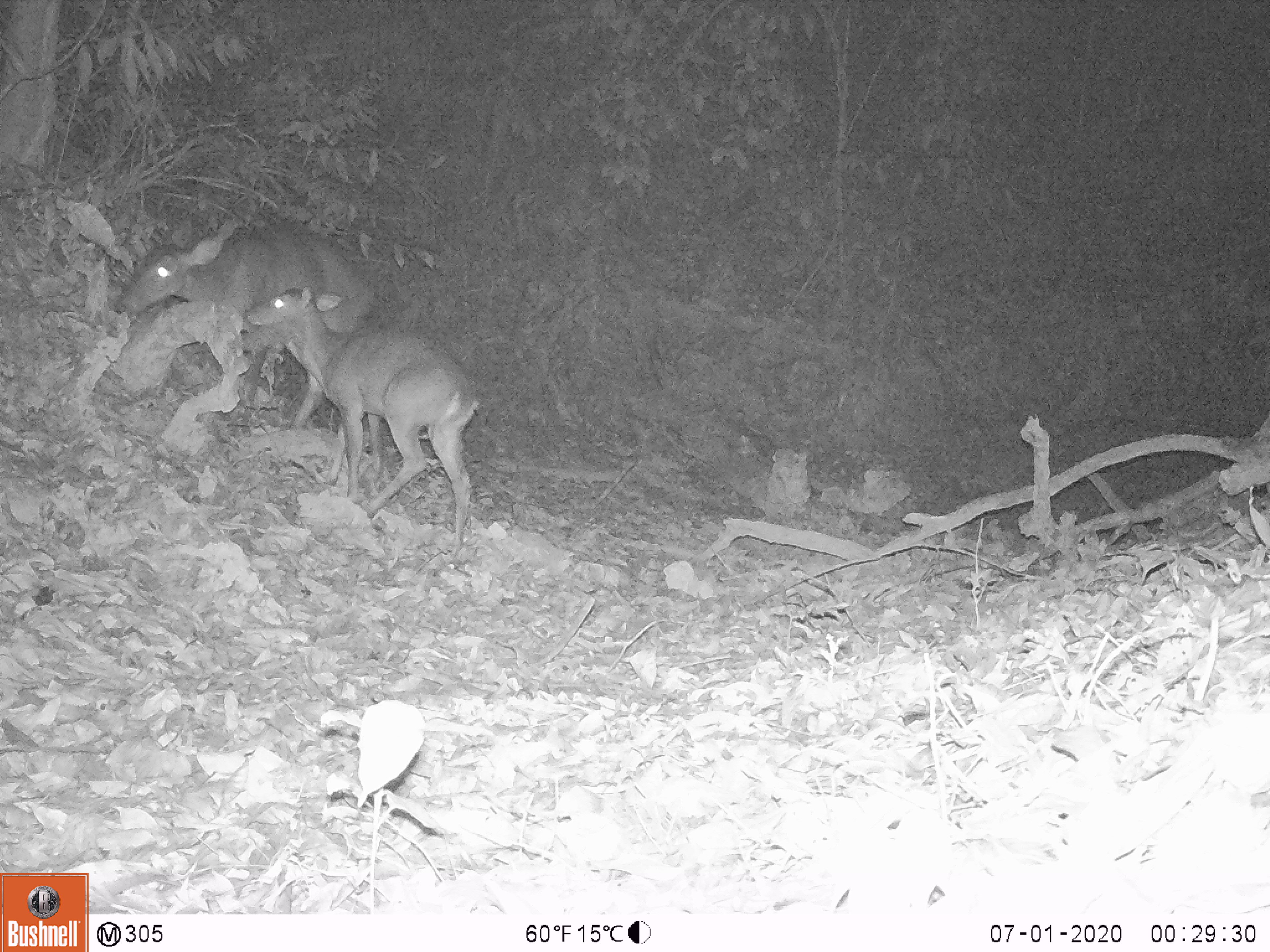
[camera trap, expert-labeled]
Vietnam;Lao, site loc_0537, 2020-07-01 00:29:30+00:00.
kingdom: Animalia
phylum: Chordata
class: Mammalia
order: Artiodactyla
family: Cervidae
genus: Muntiacus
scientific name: Muntiacus vuquangensis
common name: large-antlered muntjac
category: large antlered muntjac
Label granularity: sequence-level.